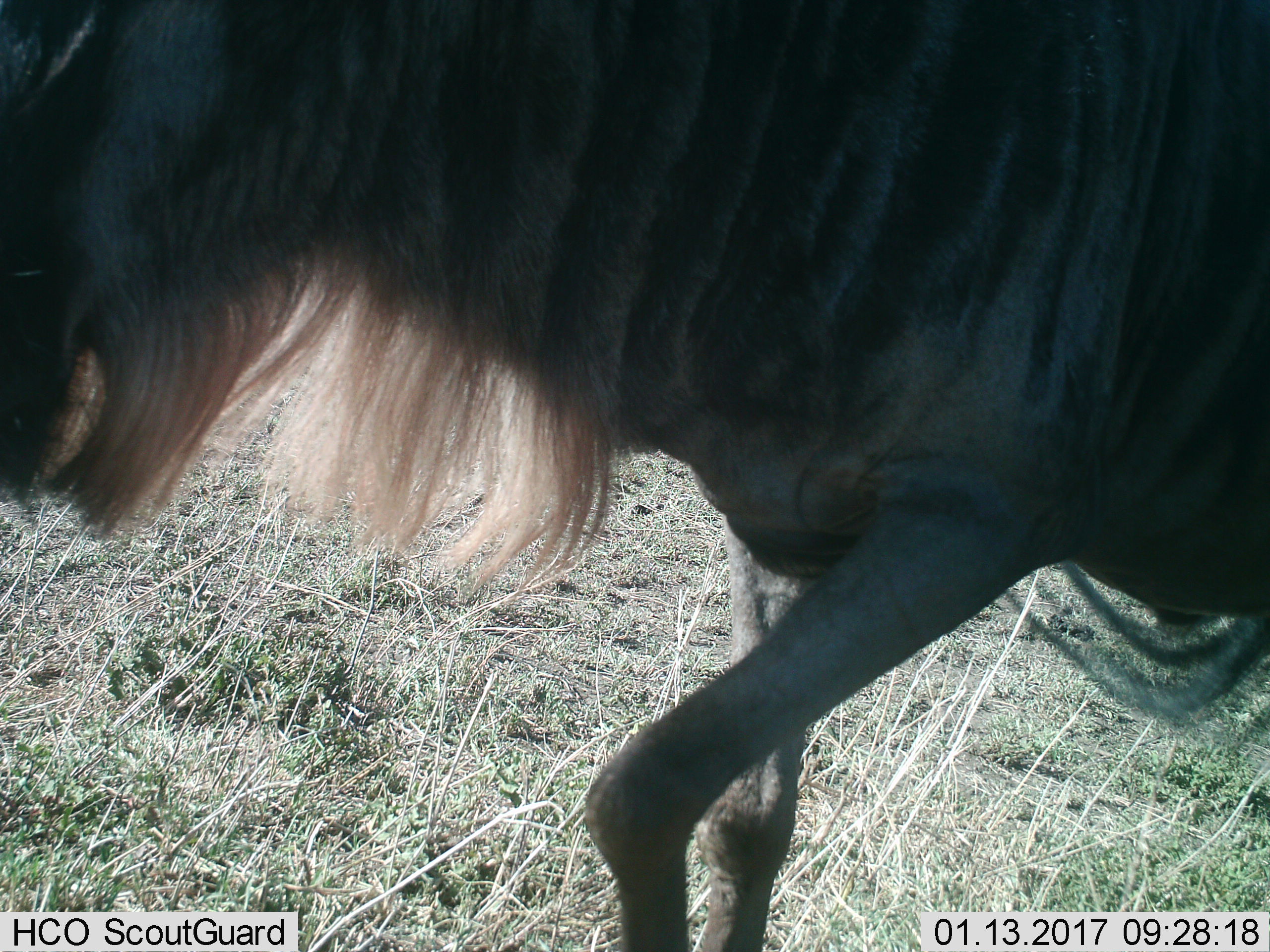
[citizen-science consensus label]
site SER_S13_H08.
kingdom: Animalia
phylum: Chordata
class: Mammalia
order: Artiodactyla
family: Bovidae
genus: Connochaetes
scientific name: Connochaetes taurinus taurinus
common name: blue wildebeest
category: wildebeestblue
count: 1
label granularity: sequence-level